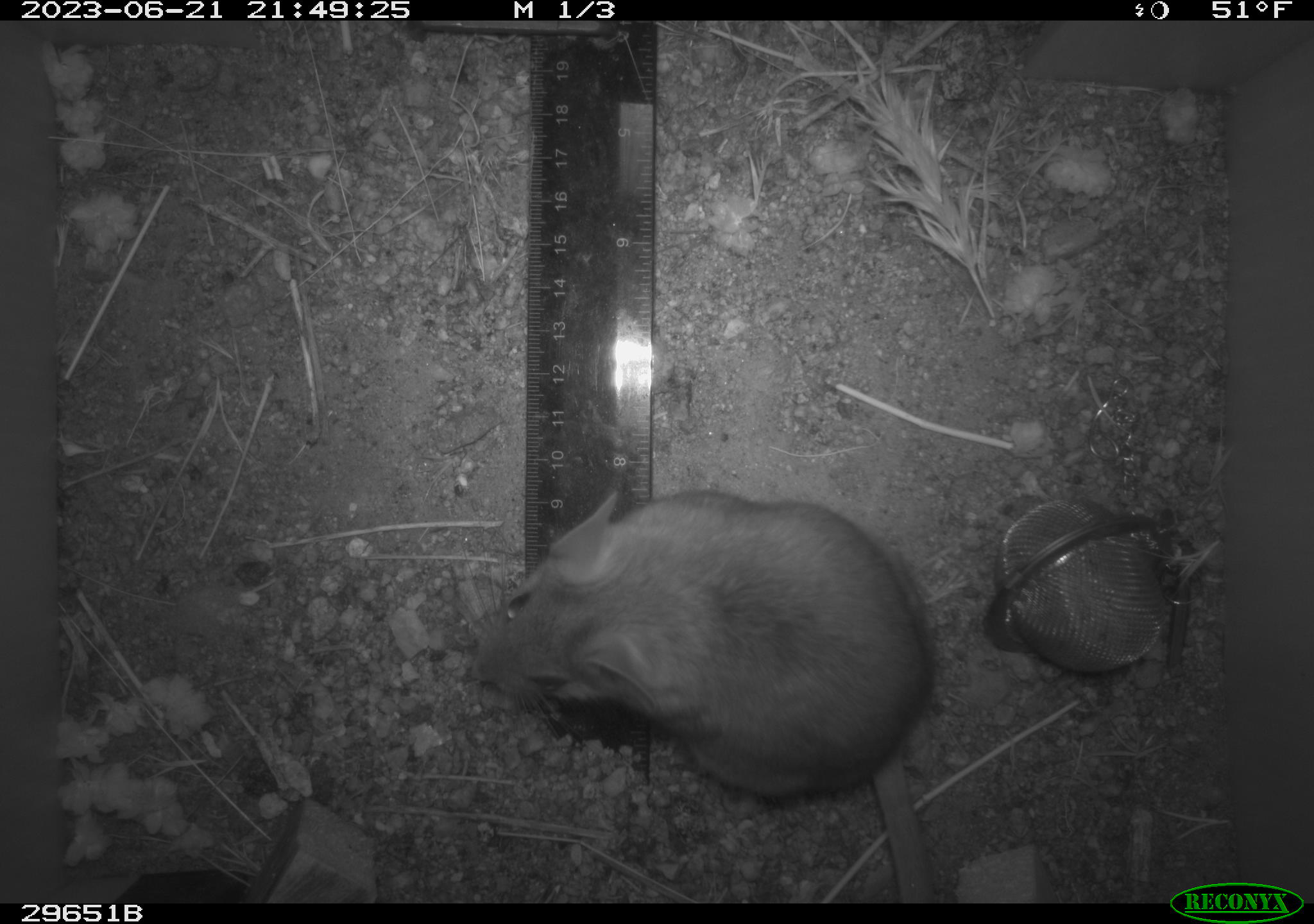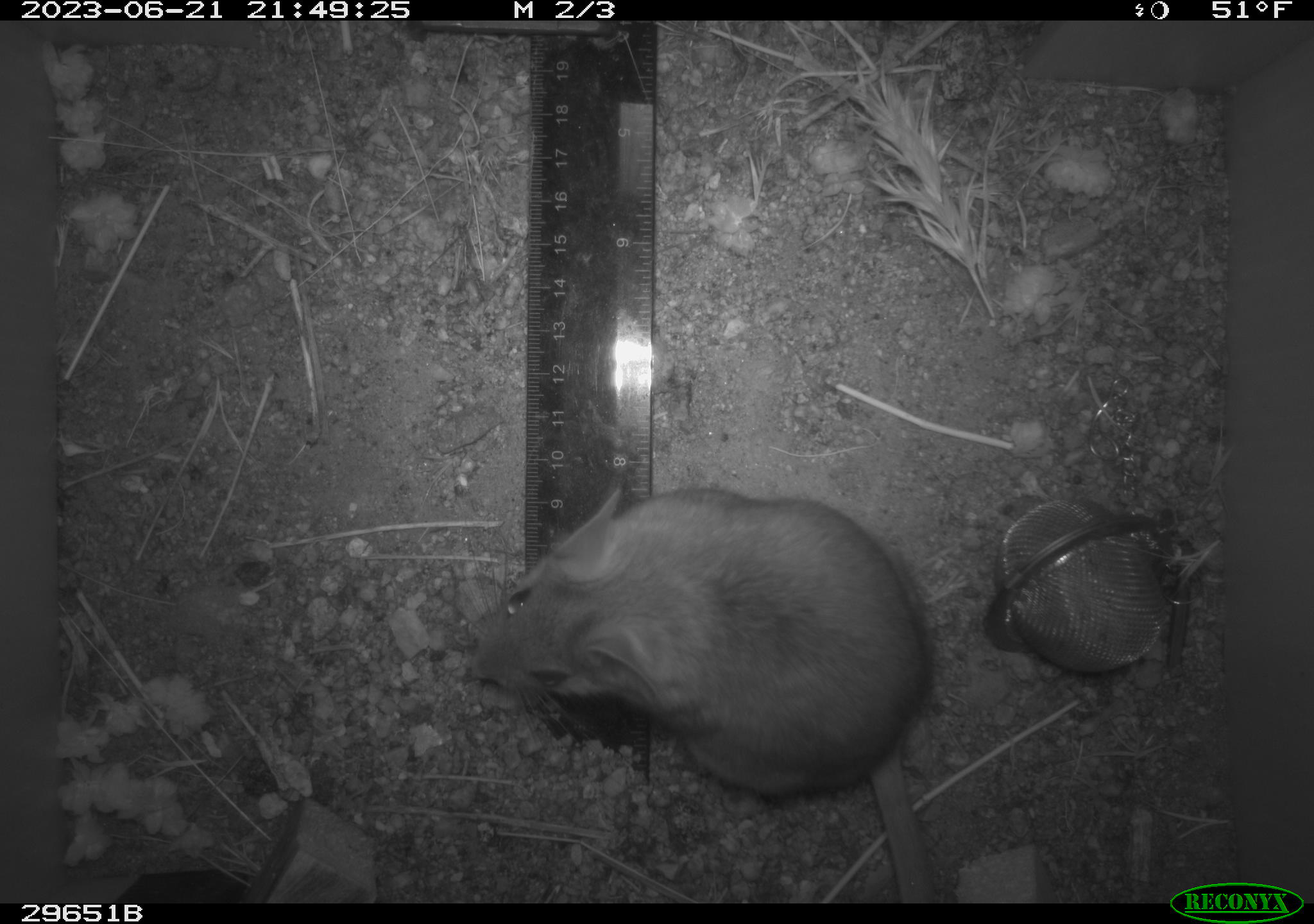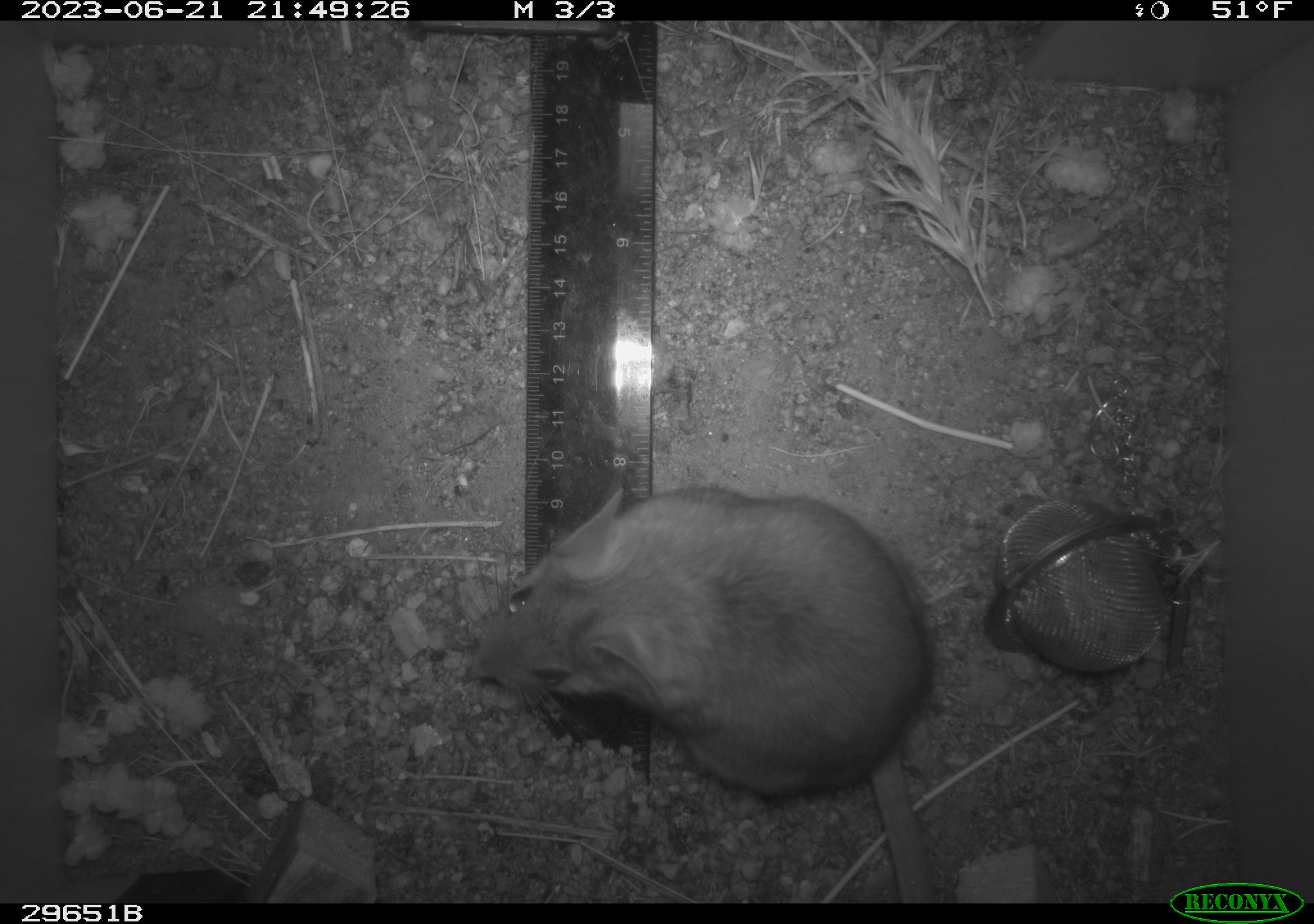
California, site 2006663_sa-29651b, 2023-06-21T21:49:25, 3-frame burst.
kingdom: Animalia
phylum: Chordata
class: Mammalia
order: Rodentia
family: Cricetidae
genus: Neotoma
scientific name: Neotoma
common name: pack rat or woodrat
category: neotoma species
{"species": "neotoma species (pack rat or woodrat) (Neotoma)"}